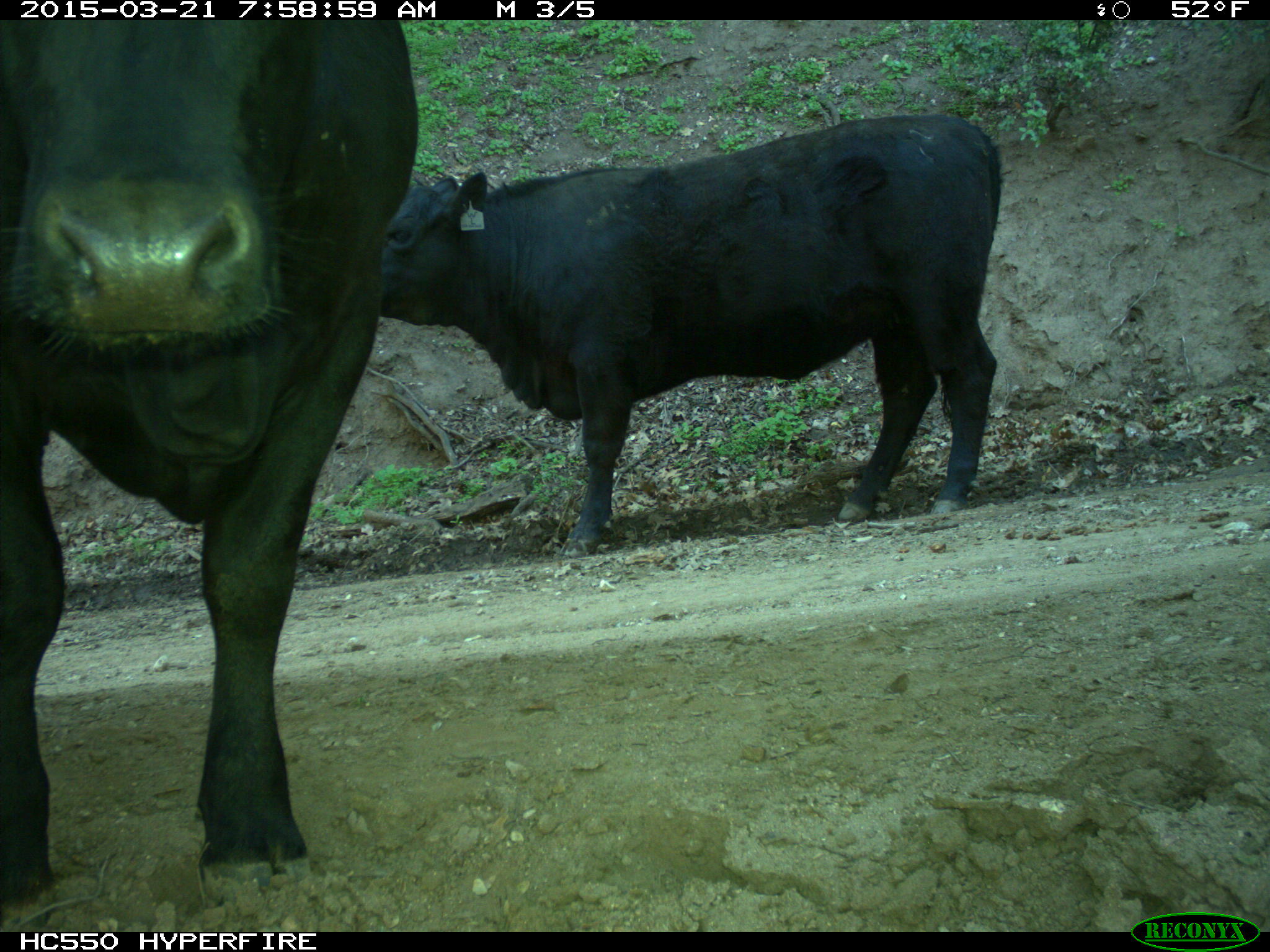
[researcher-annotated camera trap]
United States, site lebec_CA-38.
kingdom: Animalia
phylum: Chordata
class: Mammalia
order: Artiodactyla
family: Bovidae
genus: Bos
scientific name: Bos taurus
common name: domestic cow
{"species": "Bos taurus (domestic cow)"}